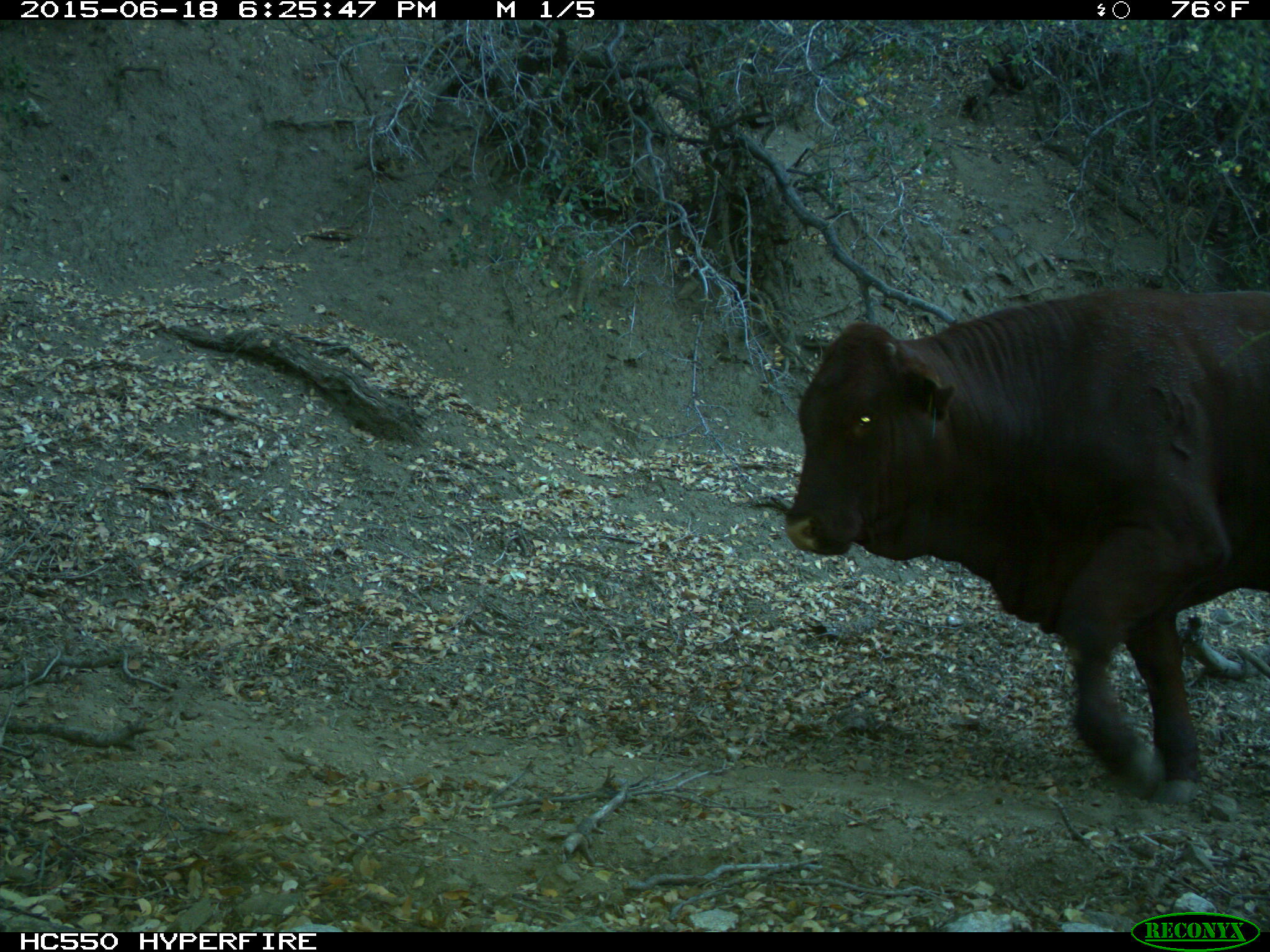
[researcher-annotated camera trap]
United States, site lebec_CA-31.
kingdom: Animalia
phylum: Chordata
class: Mammalia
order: Artiodactyla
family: Bovidae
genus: Bos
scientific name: Bos taurus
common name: domestic cow